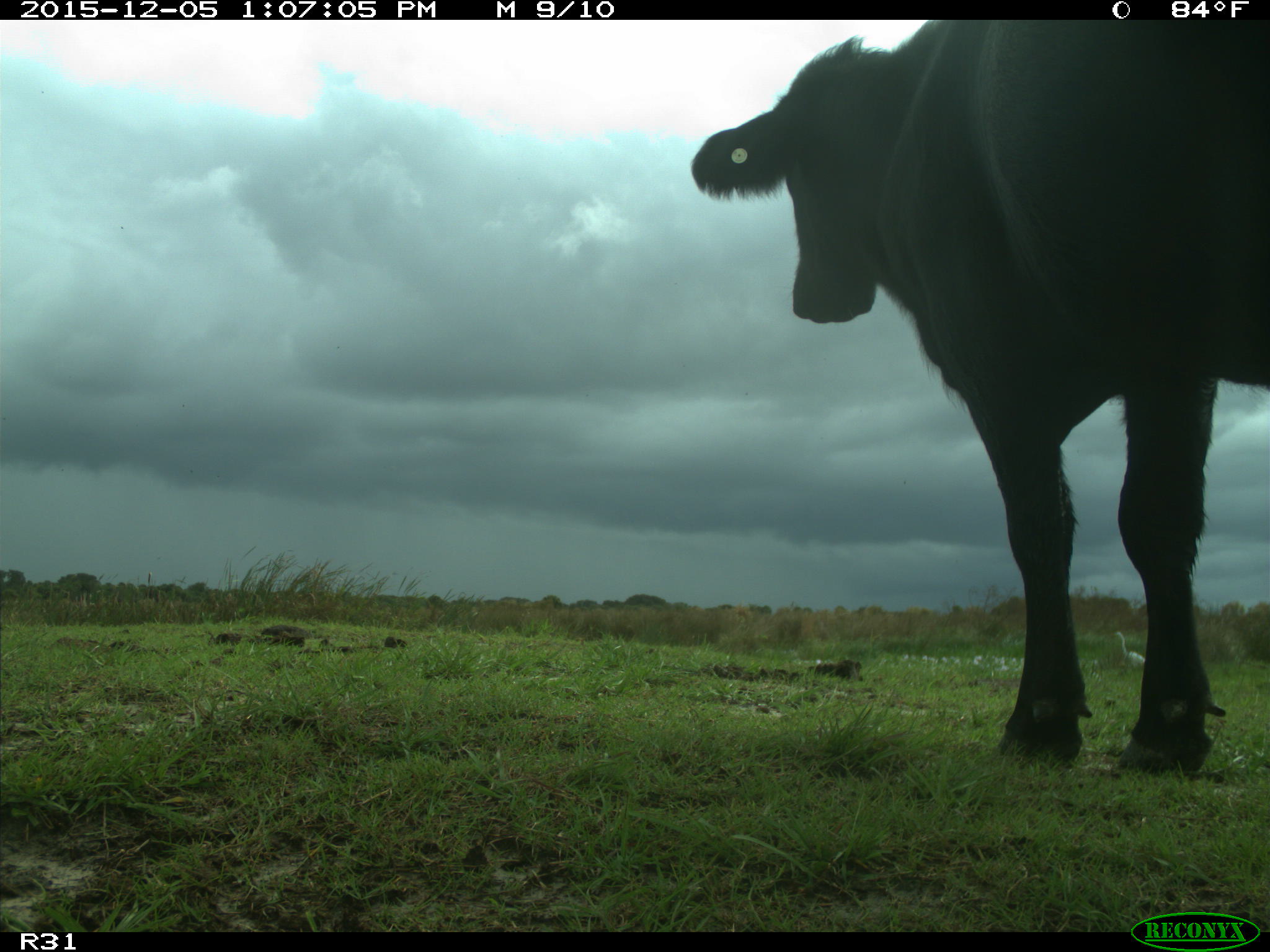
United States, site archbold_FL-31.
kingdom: Animalia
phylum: Chordata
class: Mammalia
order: Artiodactyla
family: Bovidae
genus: Bos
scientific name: Bos taurus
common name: domestic cow